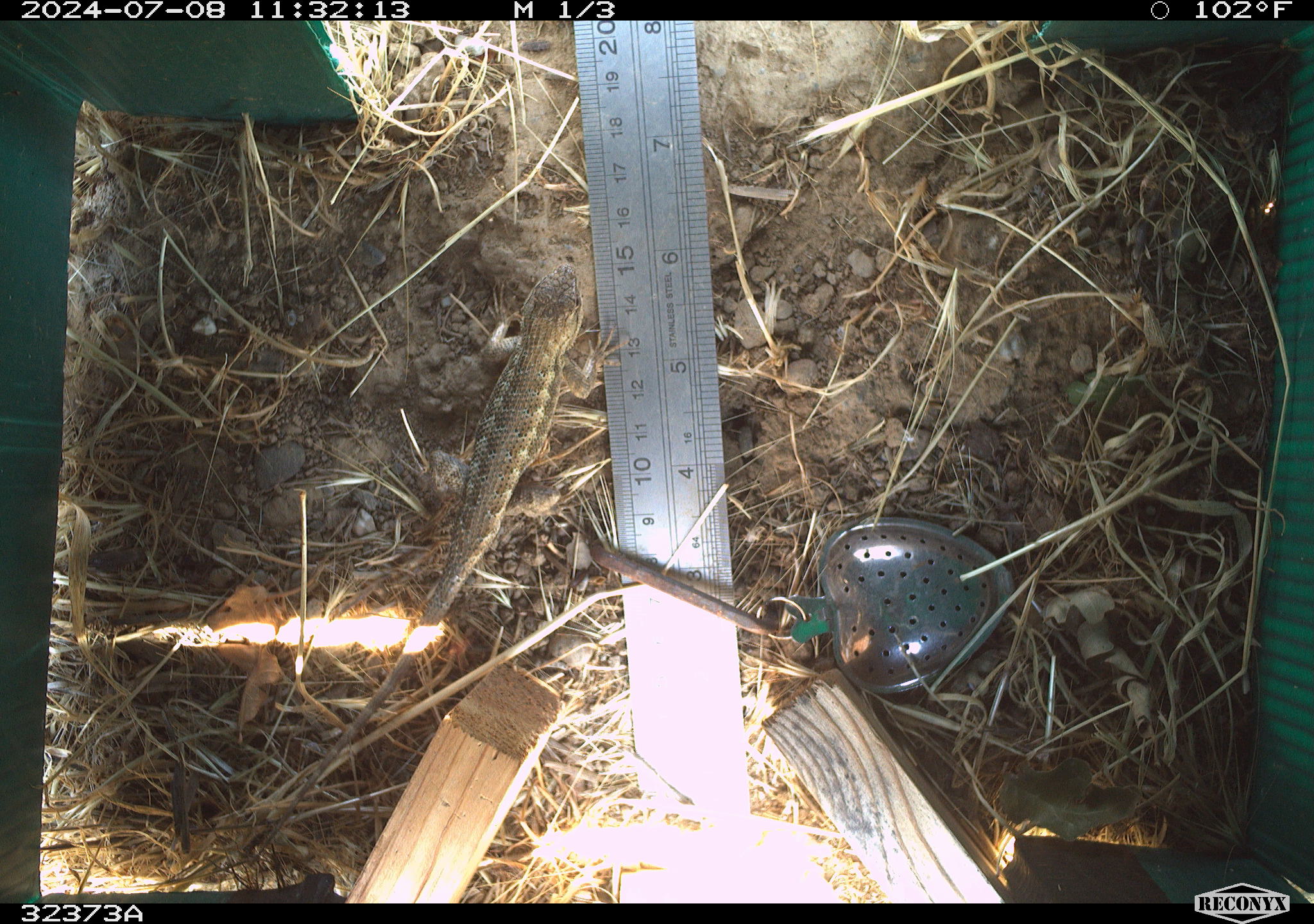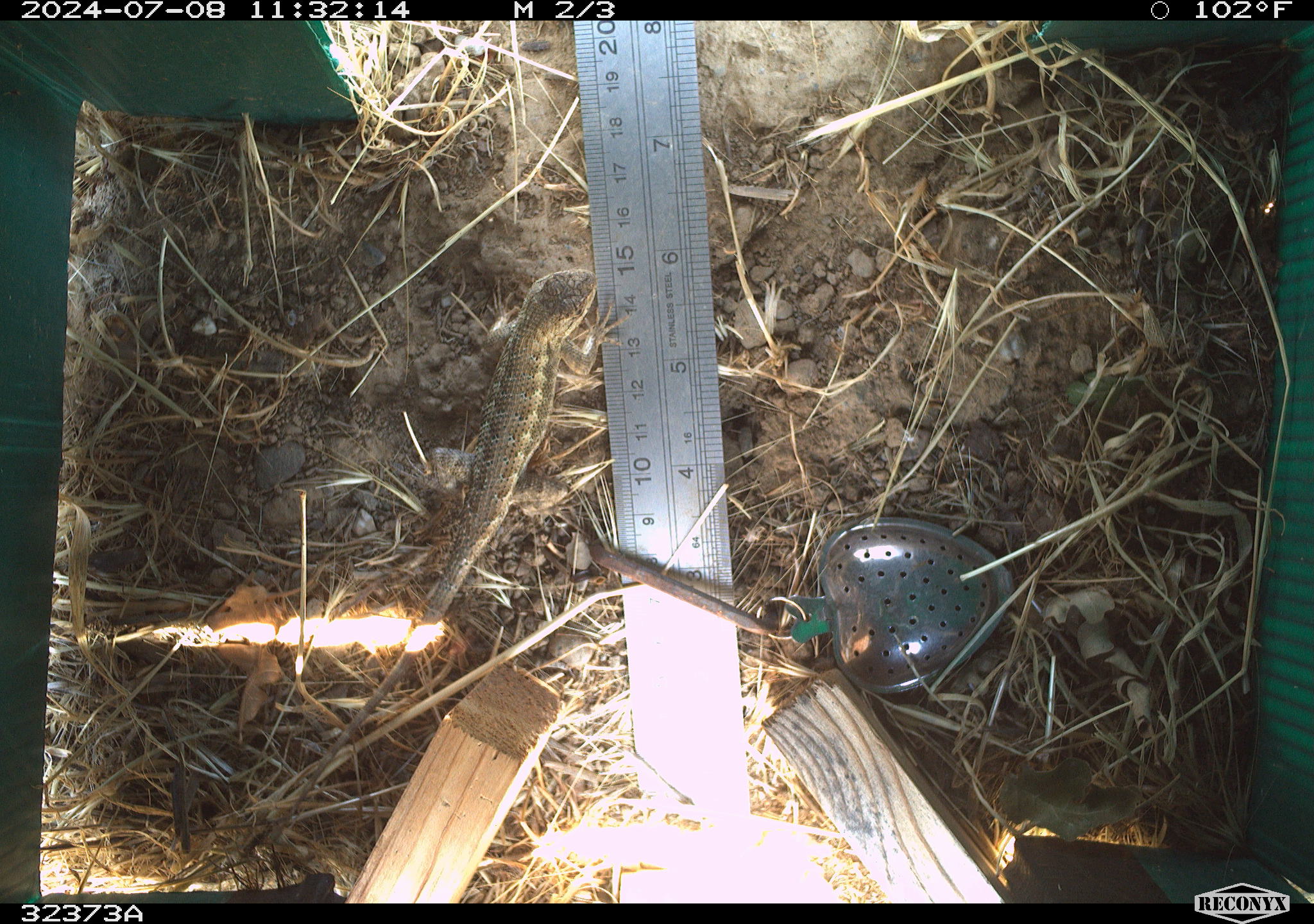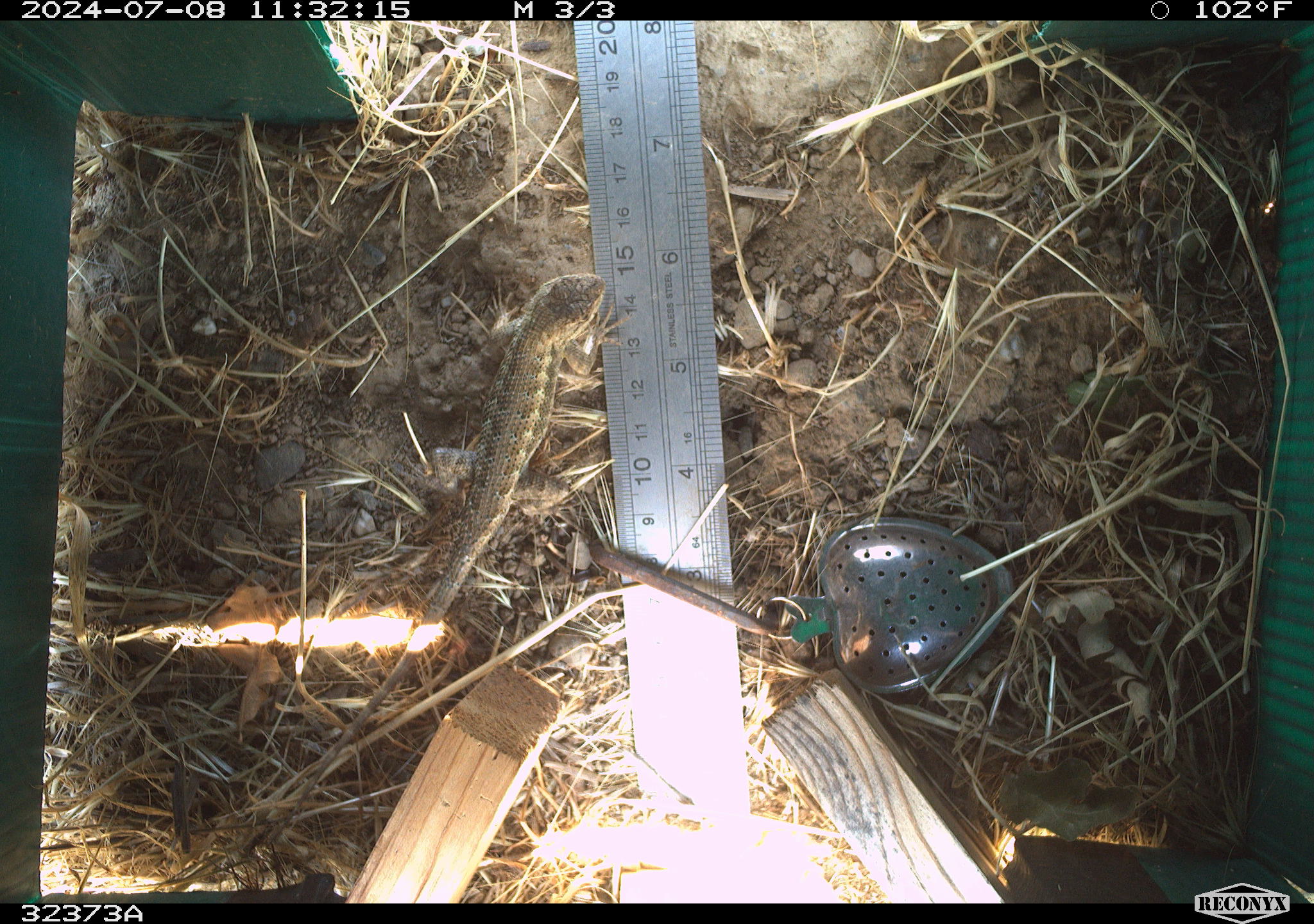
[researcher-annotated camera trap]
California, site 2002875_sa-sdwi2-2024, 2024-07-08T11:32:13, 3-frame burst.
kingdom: Animalia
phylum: Chordata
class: Reptilia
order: Squamata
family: Phrynosomatidae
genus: Sceloporus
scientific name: Sceloporus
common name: spiny lizards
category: sceloporus species